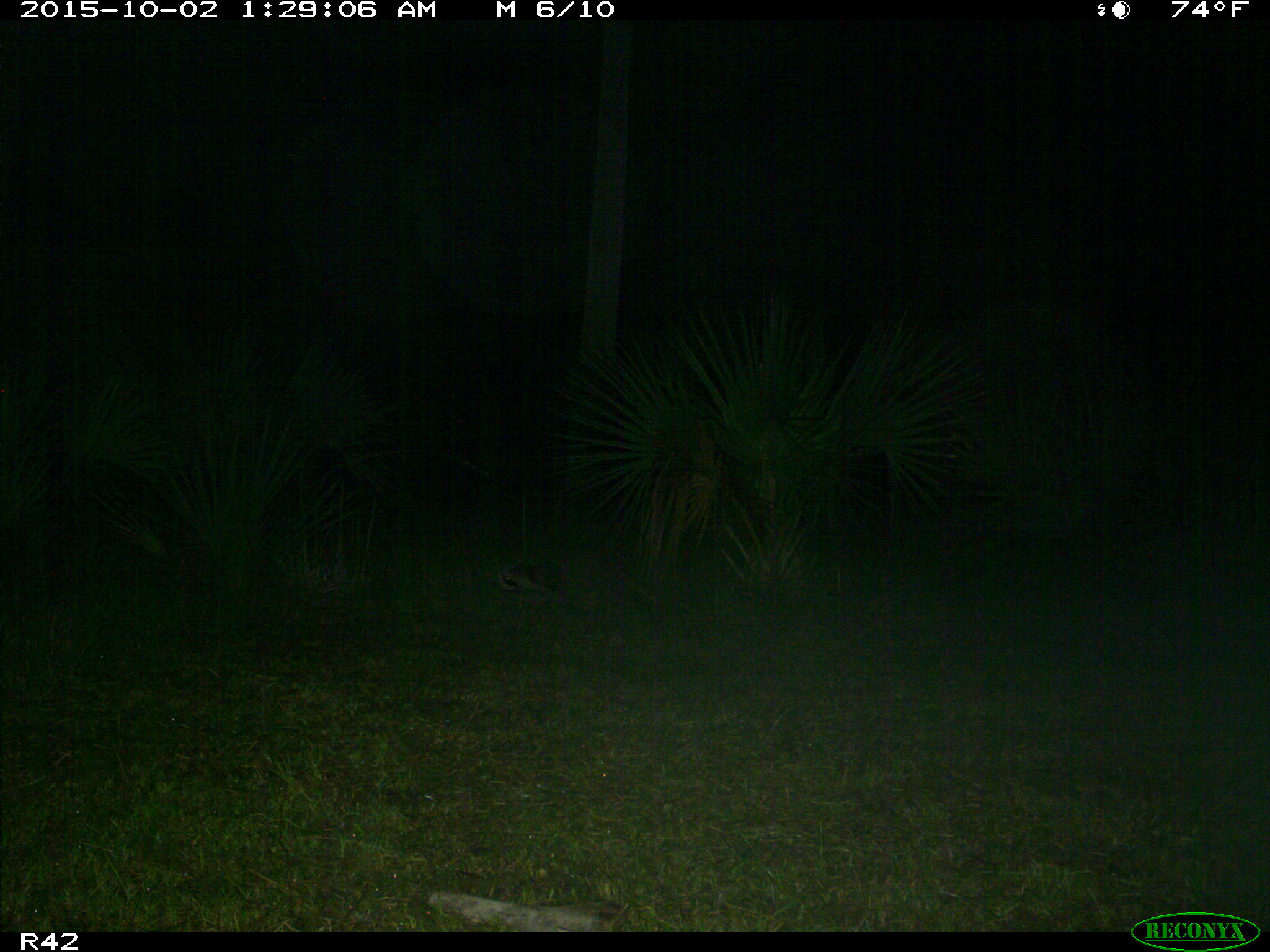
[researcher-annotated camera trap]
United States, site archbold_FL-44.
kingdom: Animalia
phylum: Chordata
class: Mammalia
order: Carnivora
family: Procyonidae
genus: Procyon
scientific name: Procyon lotor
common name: common raccoon